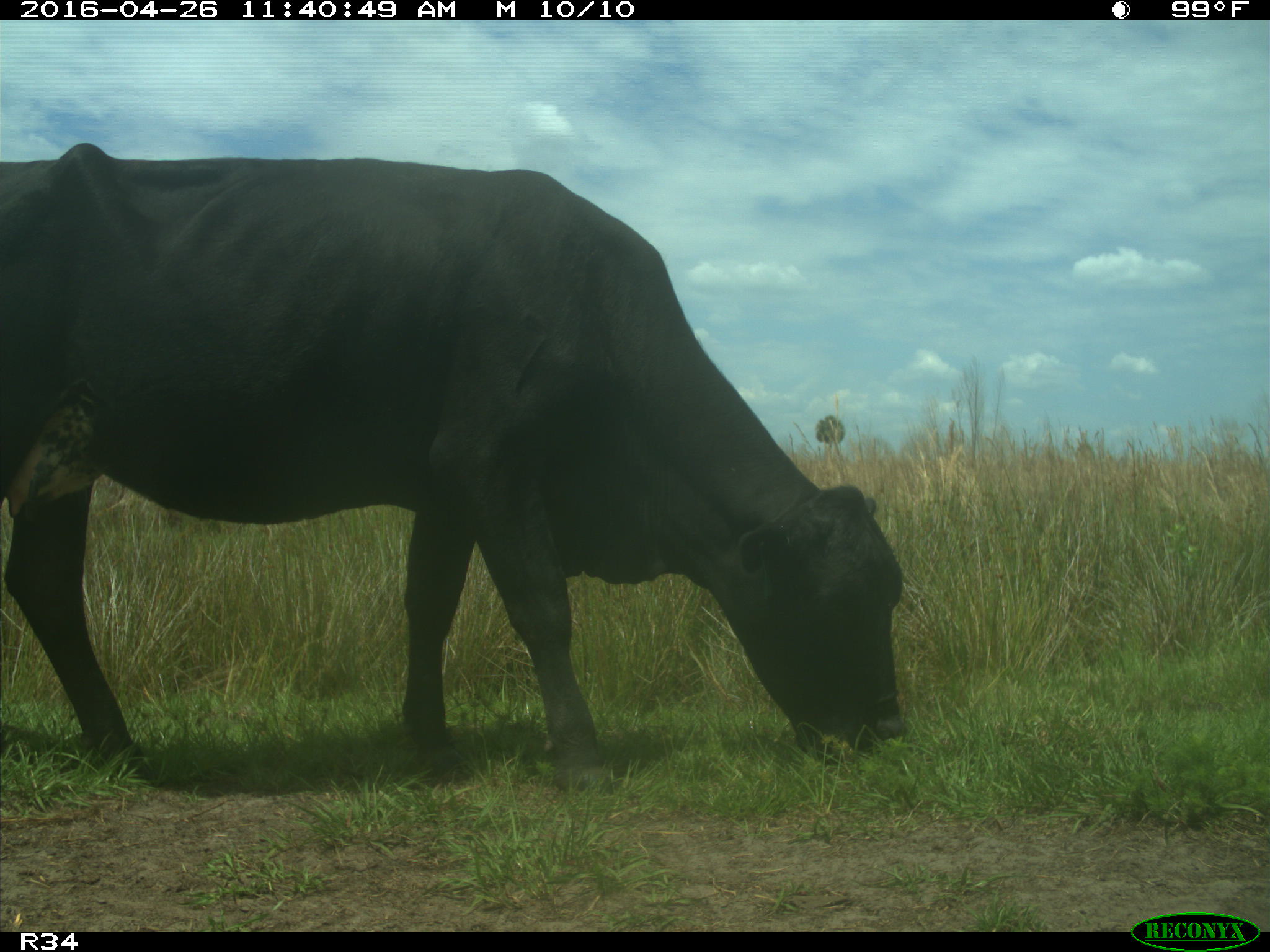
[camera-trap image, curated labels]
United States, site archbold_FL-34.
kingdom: Animalia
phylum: Chordata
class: Mammalia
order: Artiodactyla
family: Bovidae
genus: Bos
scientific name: Bos taurus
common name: domestic cow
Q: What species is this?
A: Bos taurus (domestic cow).